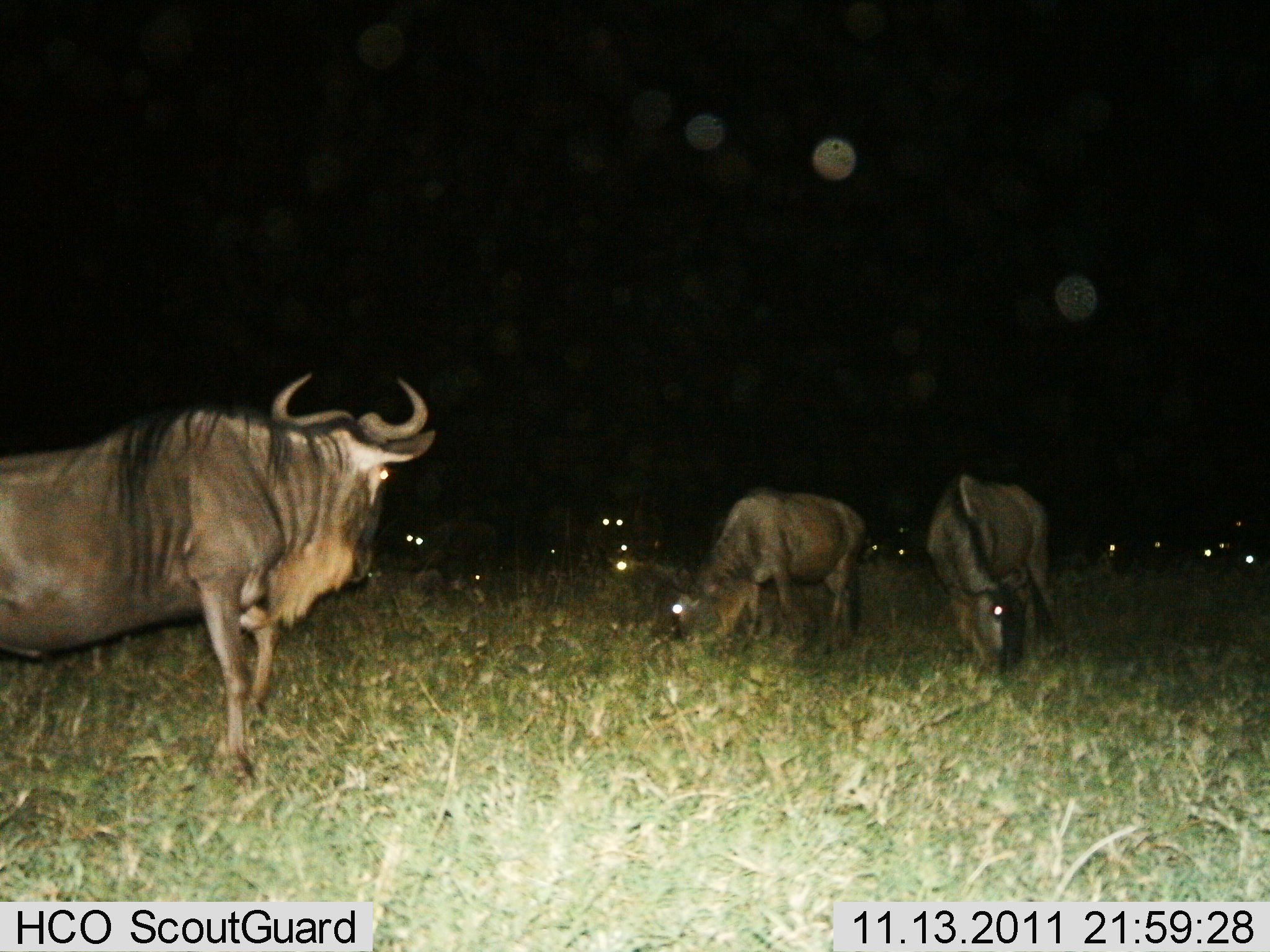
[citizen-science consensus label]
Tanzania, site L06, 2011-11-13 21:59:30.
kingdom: Animalia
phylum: Chordata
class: Mammalia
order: Artiodactyla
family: Bovidae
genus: Connochaetes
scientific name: Connochaetes taurinus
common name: blue wildebeest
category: wildebeest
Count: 10.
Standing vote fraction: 75%.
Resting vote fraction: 25%.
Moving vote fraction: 0%.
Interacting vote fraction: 0%.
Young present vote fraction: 0%.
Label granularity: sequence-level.